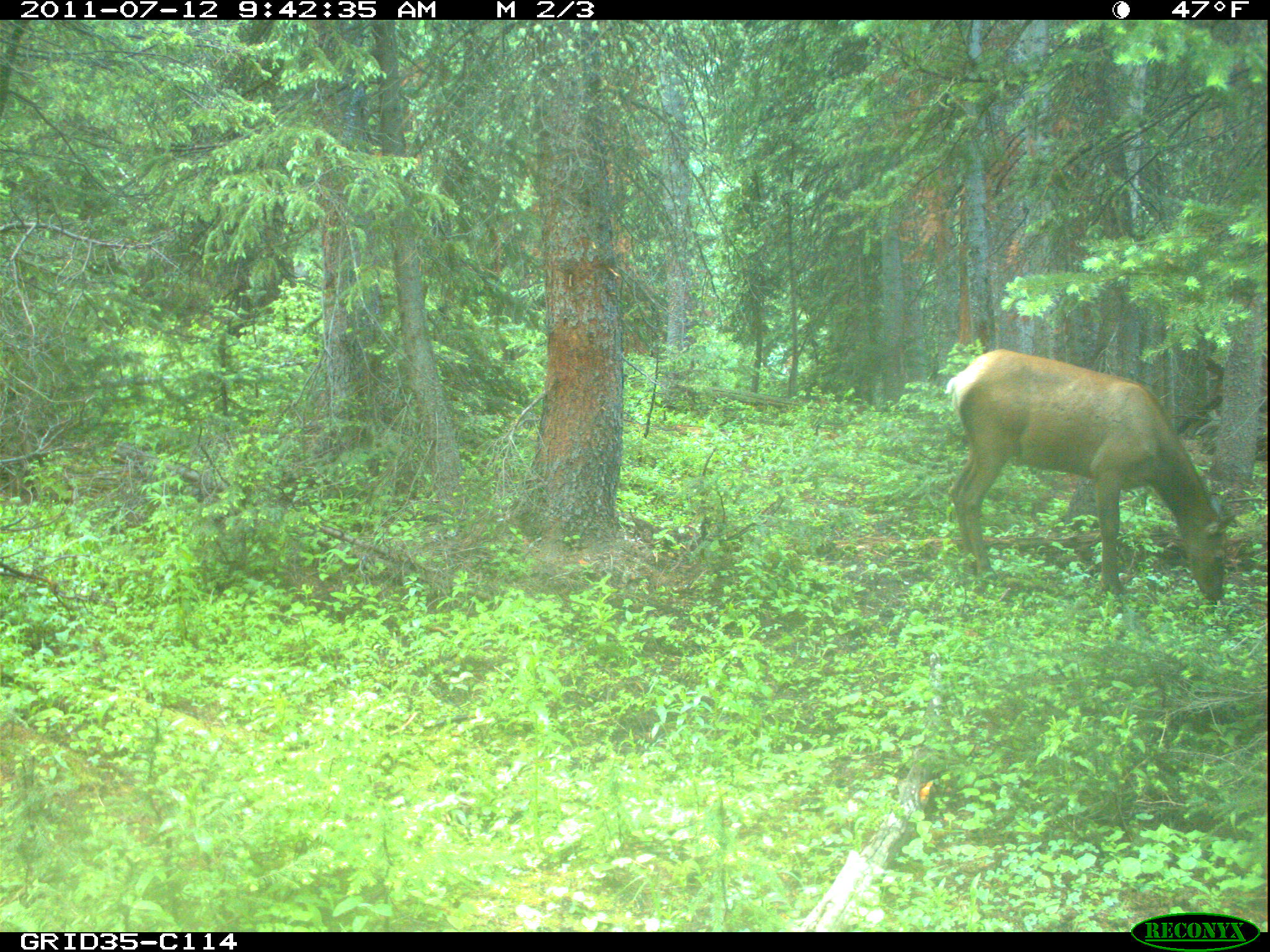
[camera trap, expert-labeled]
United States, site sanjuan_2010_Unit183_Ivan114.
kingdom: Animalia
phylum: Chordata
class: Mammalia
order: Artiodactyla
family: Cervidae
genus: Cervus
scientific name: Cervus elaphus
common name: red deer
Cervus elaphus (red deer).